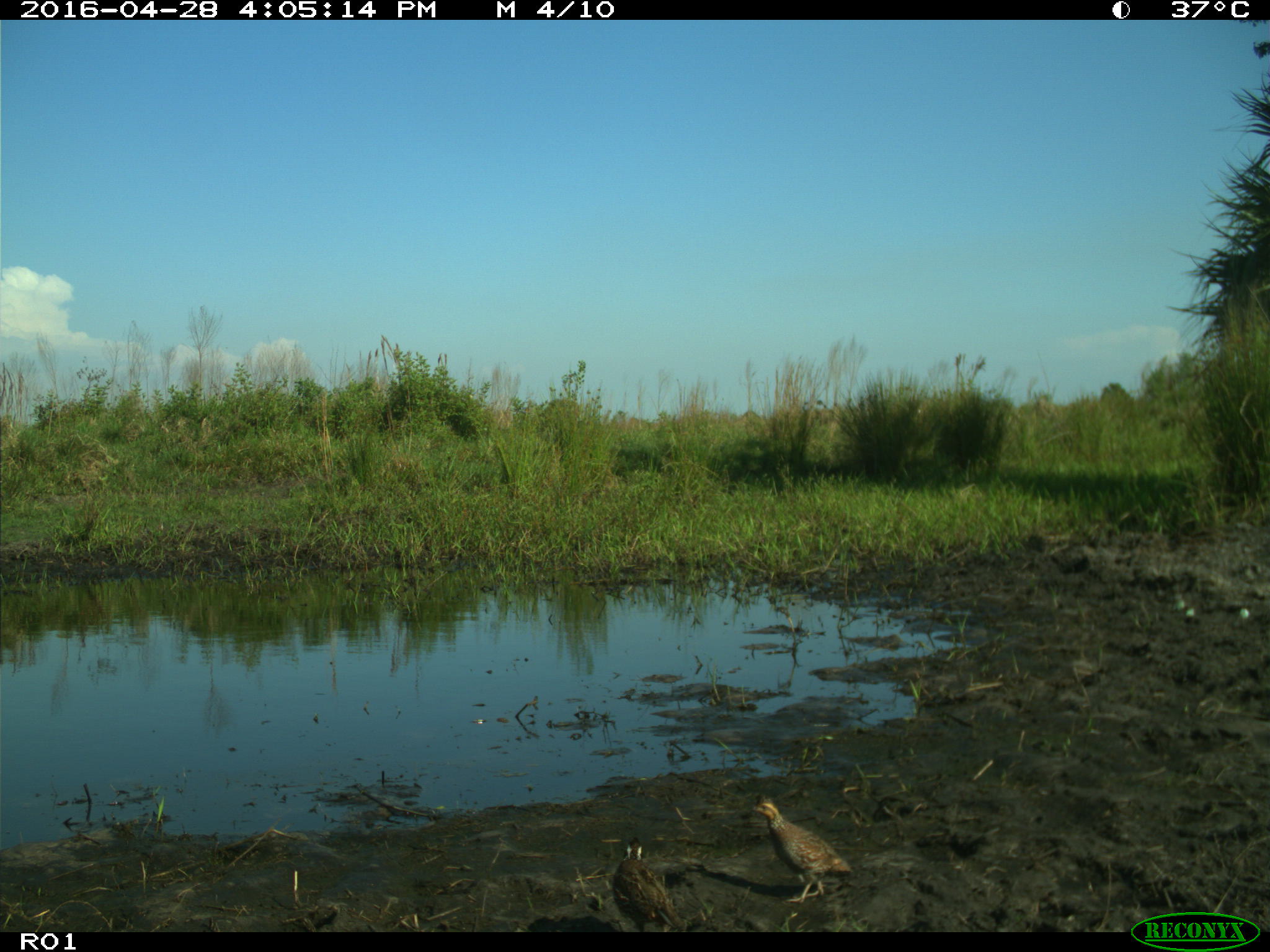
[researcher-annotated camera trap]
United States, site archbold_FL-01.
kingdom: Animalia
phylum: Chordata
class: Aves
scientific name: Aves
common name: birds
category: unidentified bird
Unidentified bird (birds) (Aves).